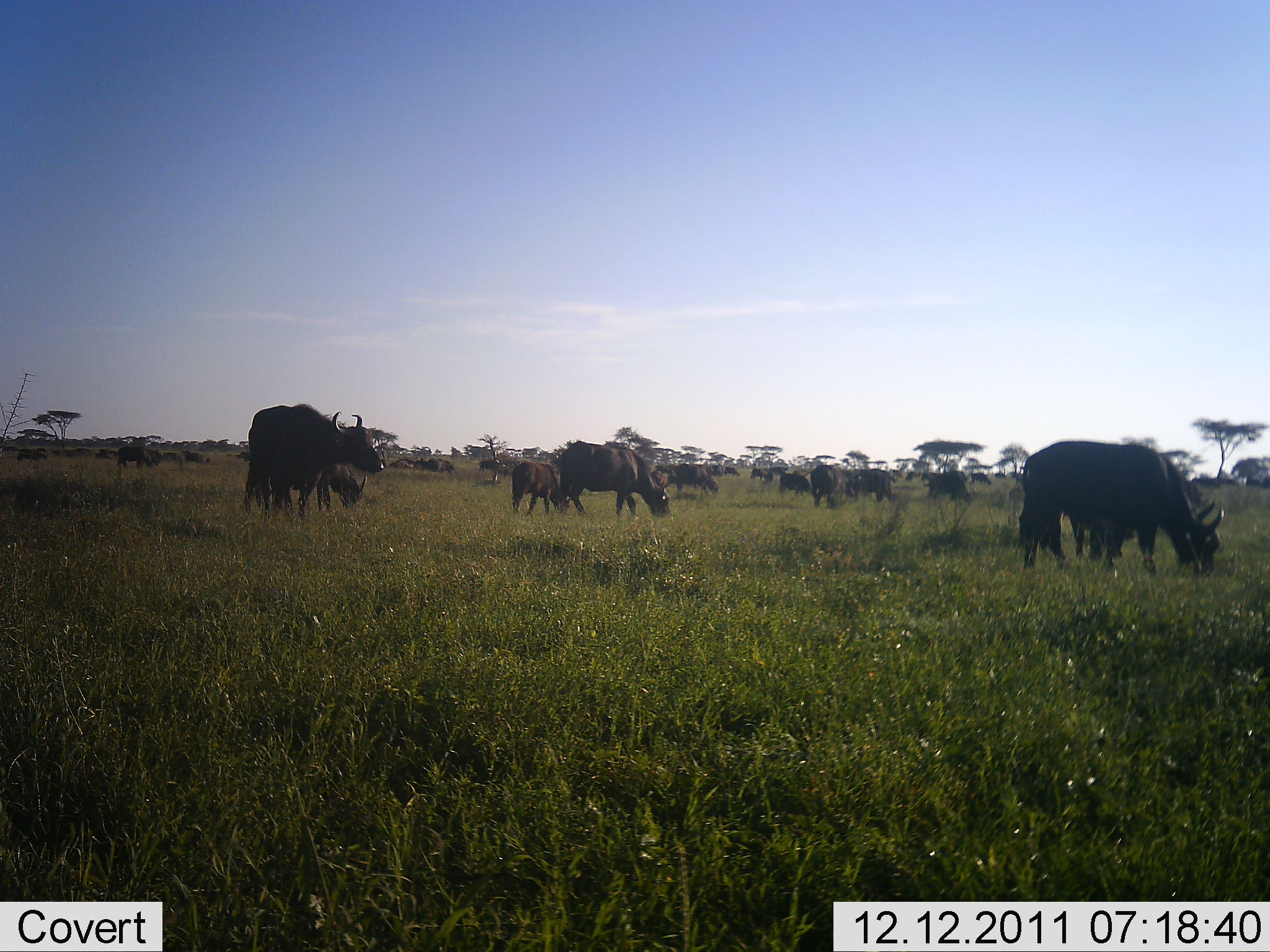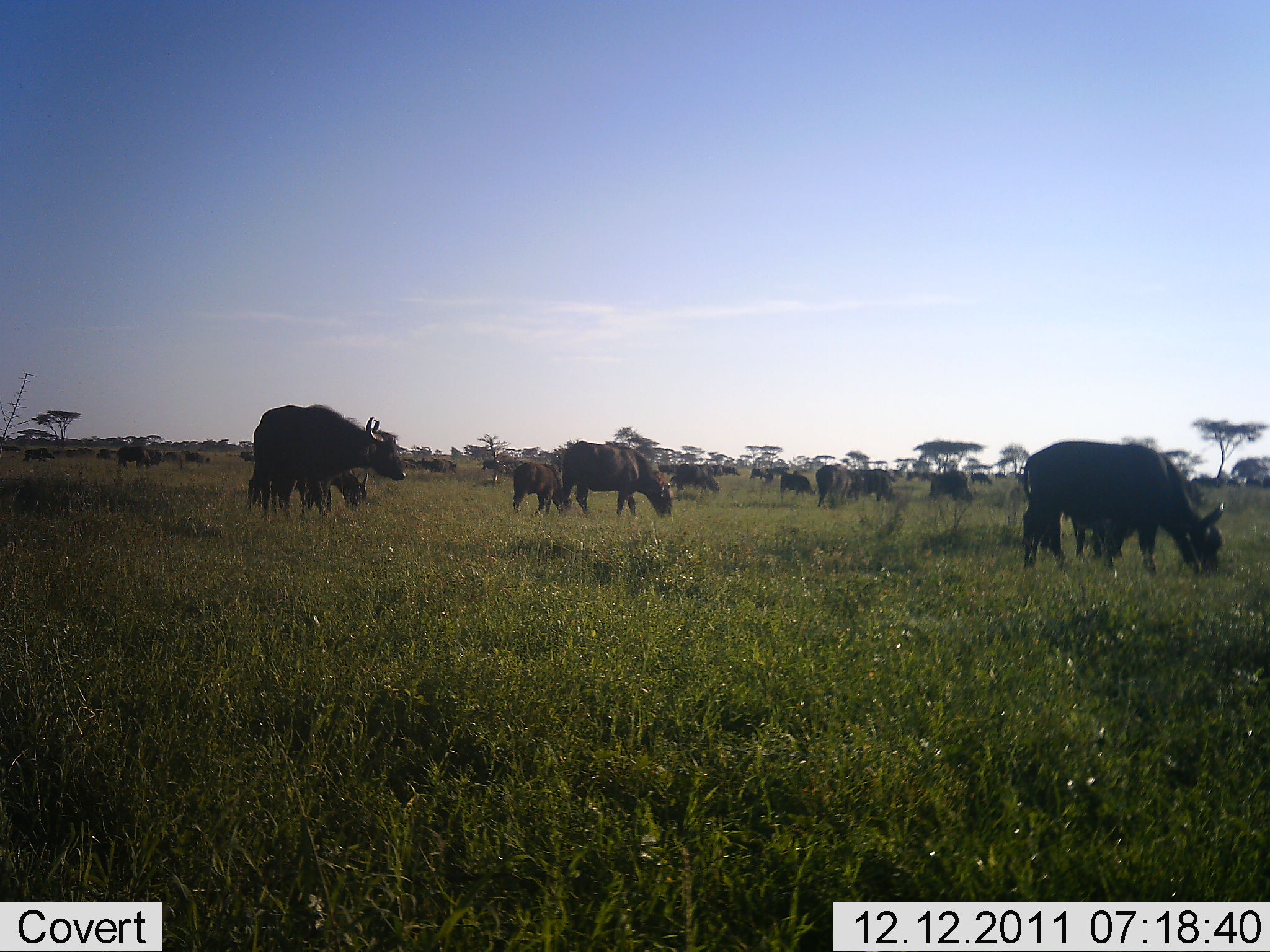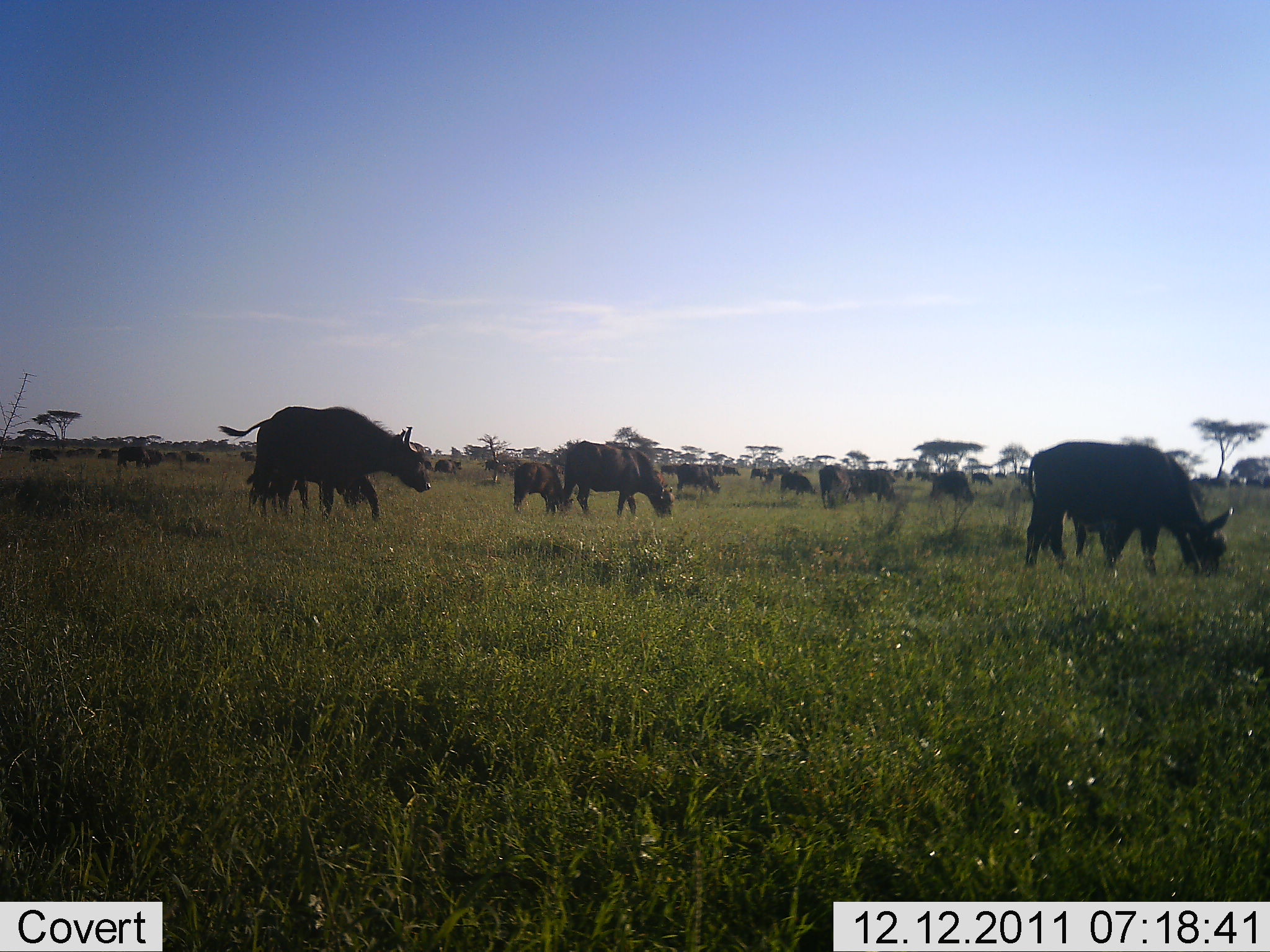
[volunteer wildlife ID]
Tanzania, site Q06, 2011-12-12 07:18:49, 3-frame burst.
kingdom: Animalia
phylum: Chordata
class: Mammalia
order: Artiodactyla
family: Bovidae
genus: Syncerus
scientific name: Syncerus caffer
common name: cape buffalo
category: buffalo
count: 11-50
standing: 46%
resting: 15%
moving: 46%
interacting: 15%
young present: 31%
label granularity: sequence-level